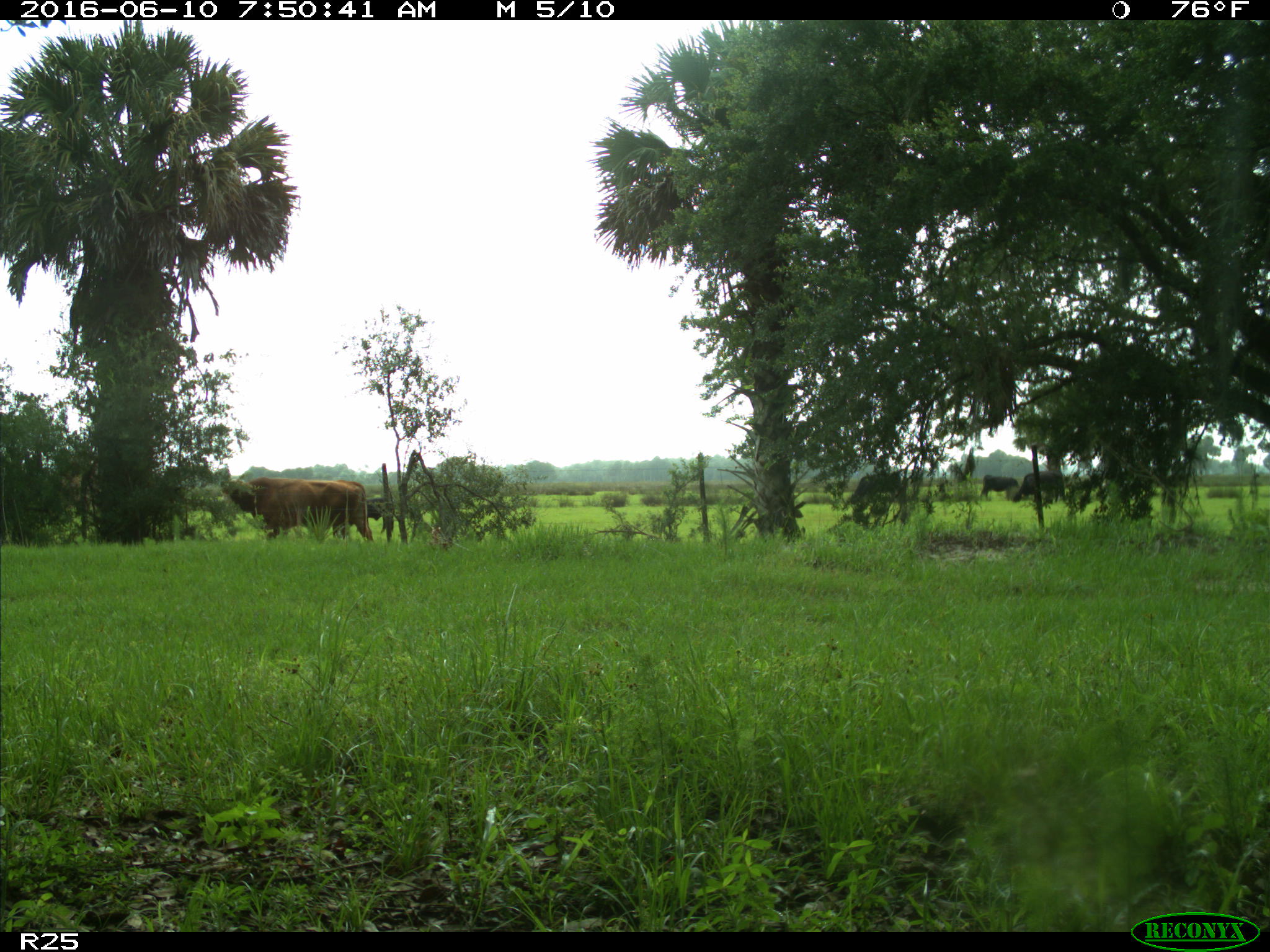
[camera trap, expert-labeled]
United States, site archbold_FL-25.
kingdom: Animalia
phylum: Chordata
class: Mammalia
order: Artiodactyla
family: Bovidae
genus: Bos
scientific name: Bos taurus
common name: domestic cow